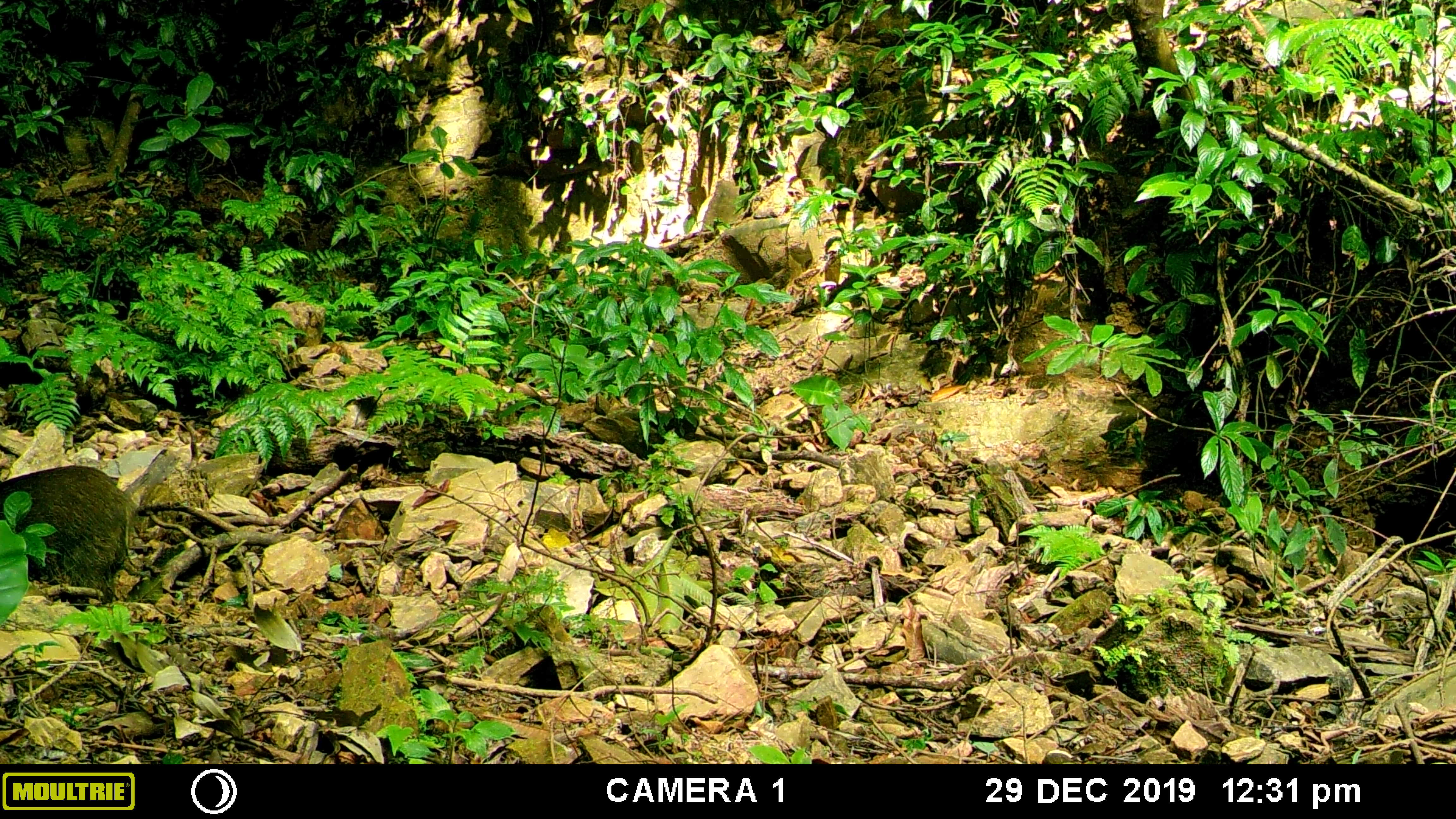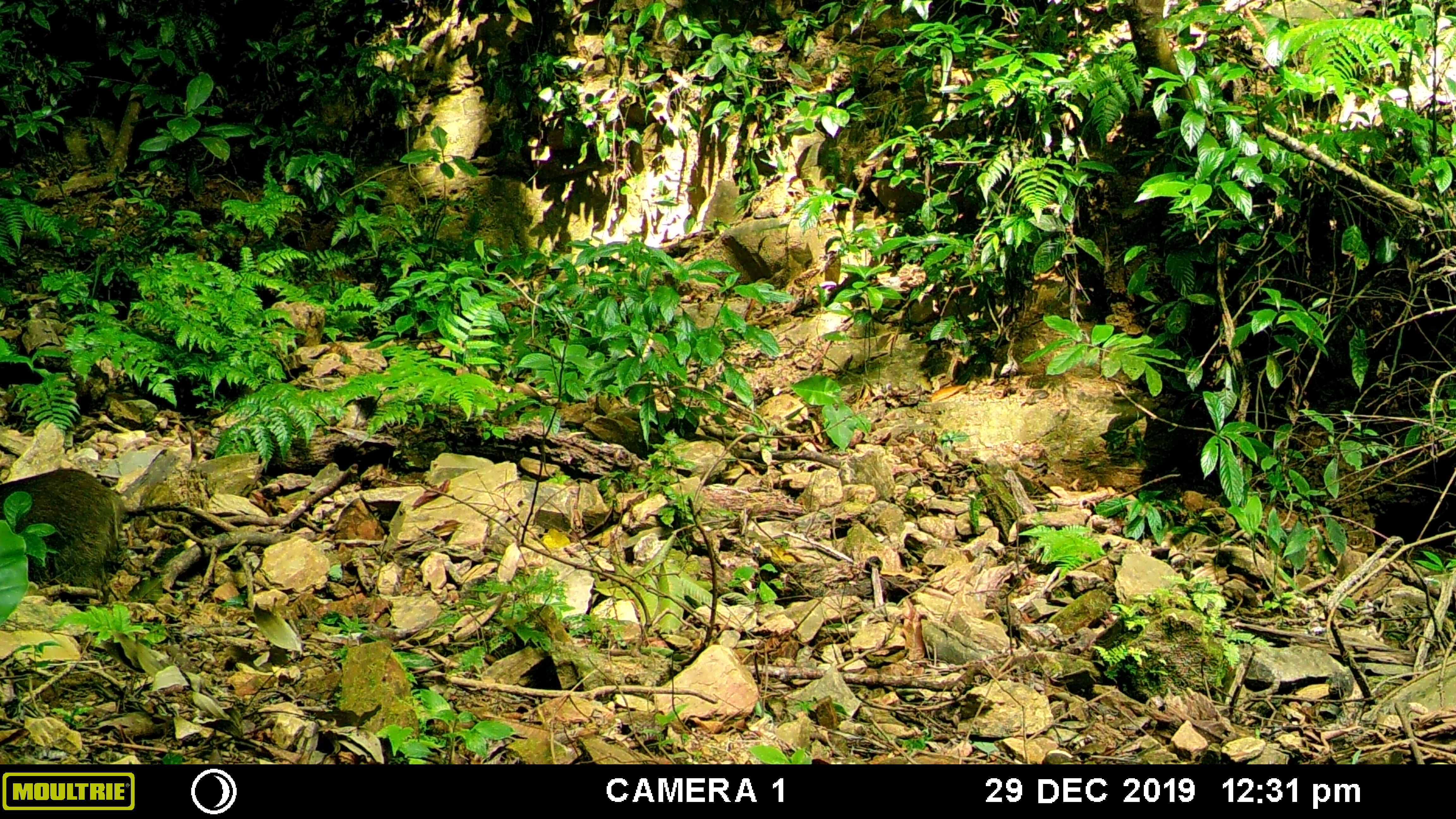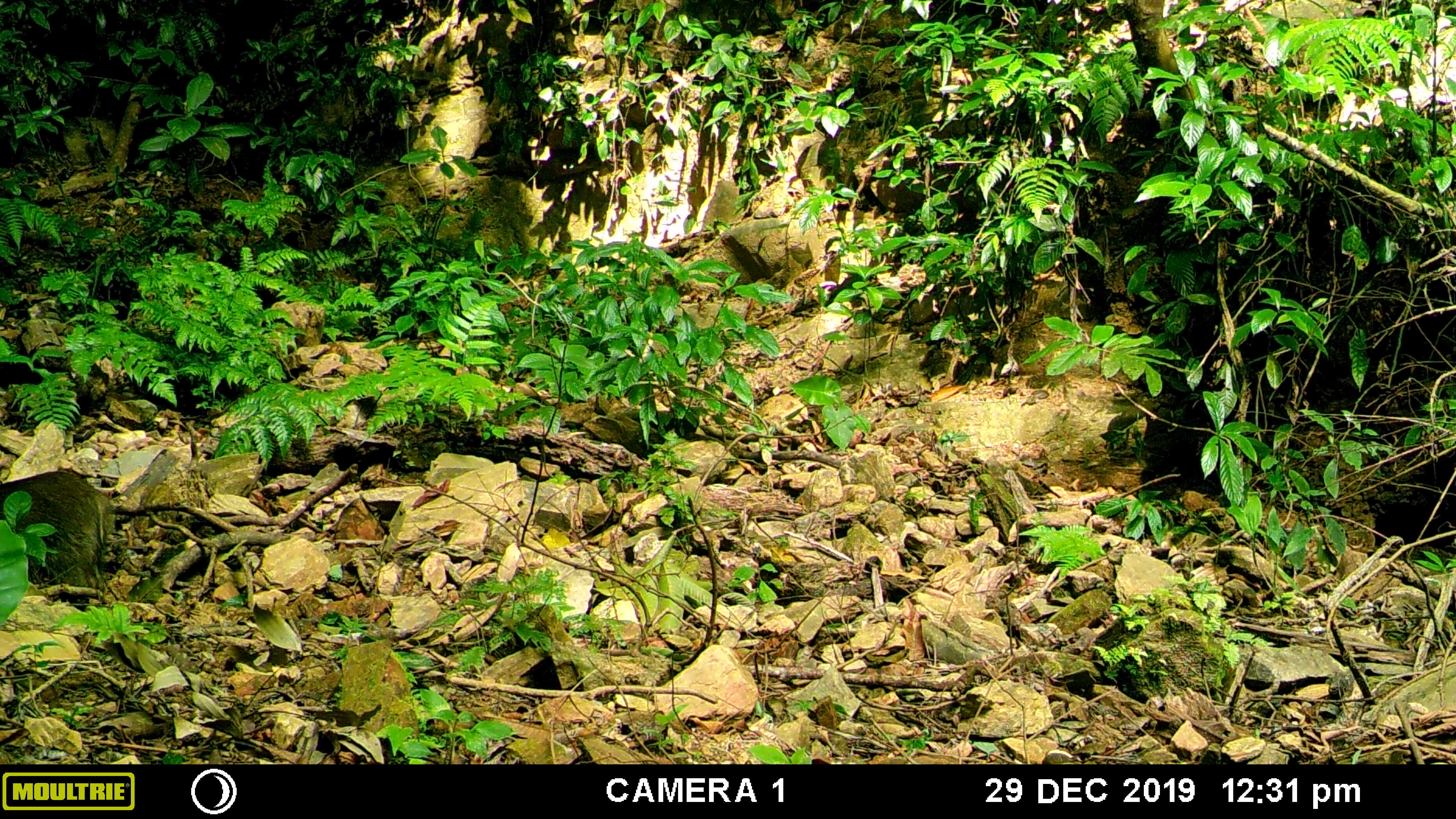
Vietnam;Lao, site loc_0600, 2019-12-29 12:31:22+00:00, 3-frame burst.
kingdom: Animalia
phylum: Chordata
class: Mammalia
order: Artiodactyla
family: Suidae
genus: Sus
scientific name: Sus scrofa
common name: eurasian wild pig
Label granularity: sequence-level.